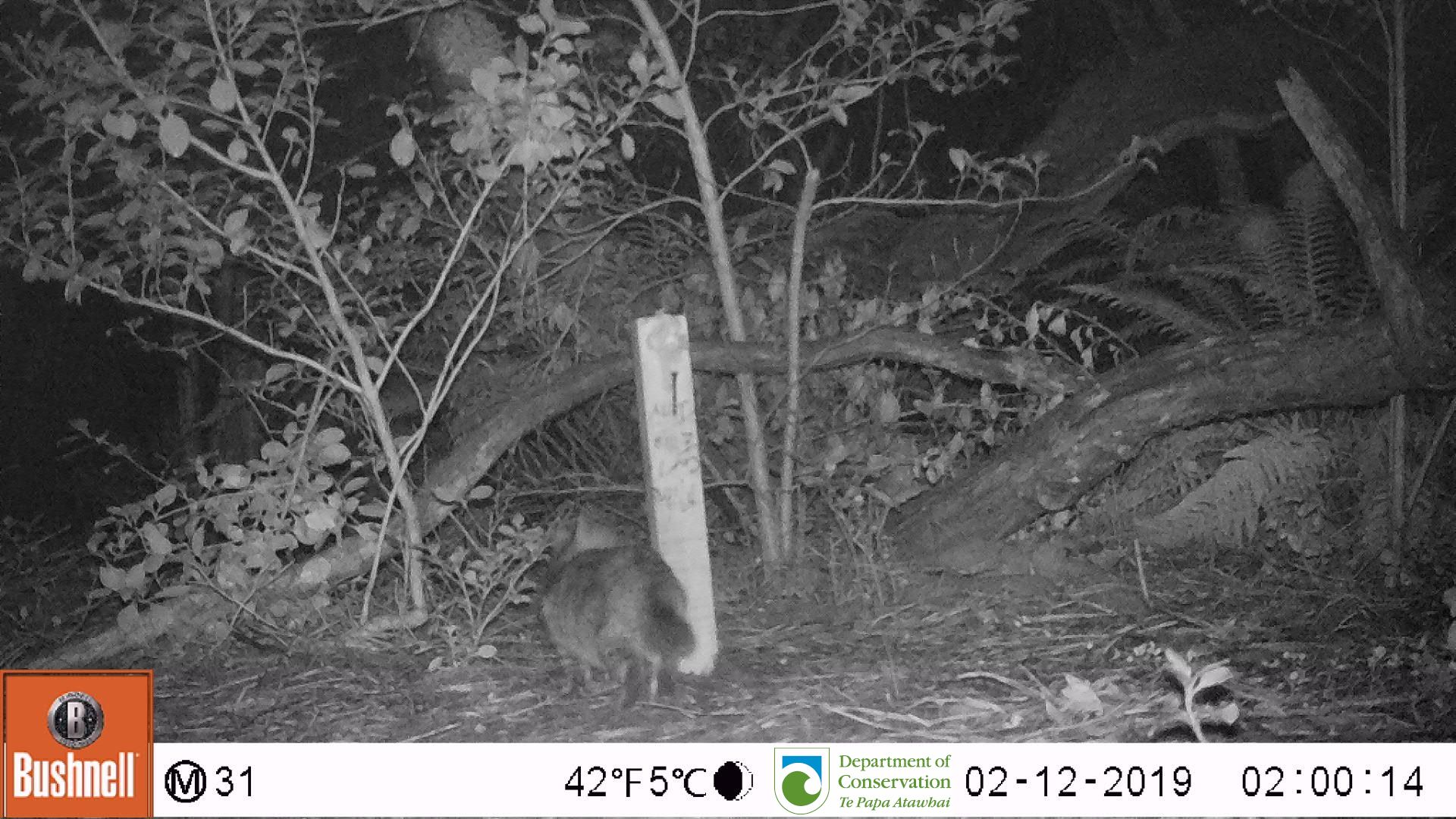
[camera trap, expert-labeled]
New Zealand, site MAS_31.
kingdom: Animalia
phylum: Chordata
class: Mammalia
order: Carnivora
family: Felidae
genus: Felis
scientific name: Felis catus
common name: domestic cat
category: cat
Cat (domestic cat) (Felis catus).